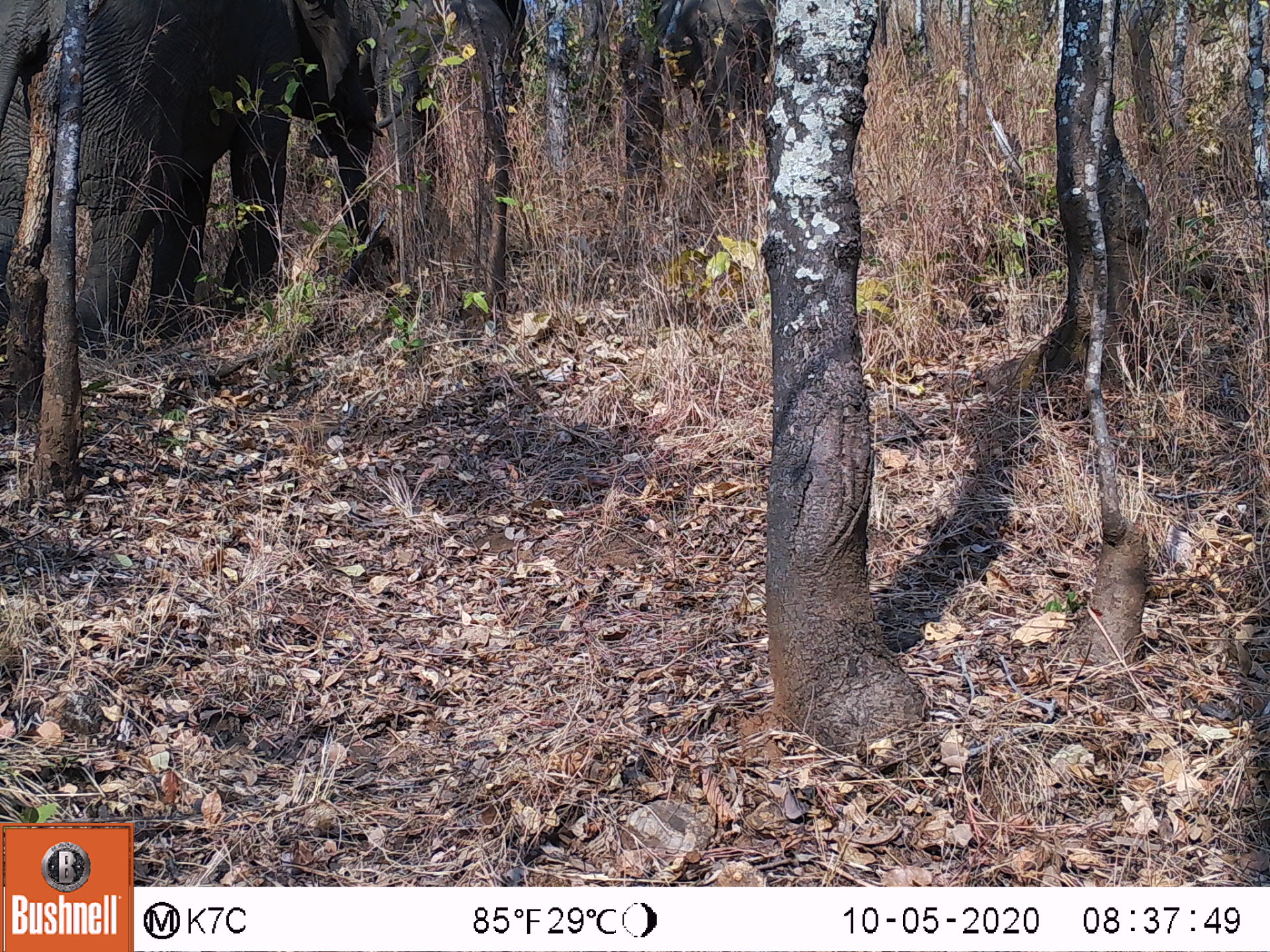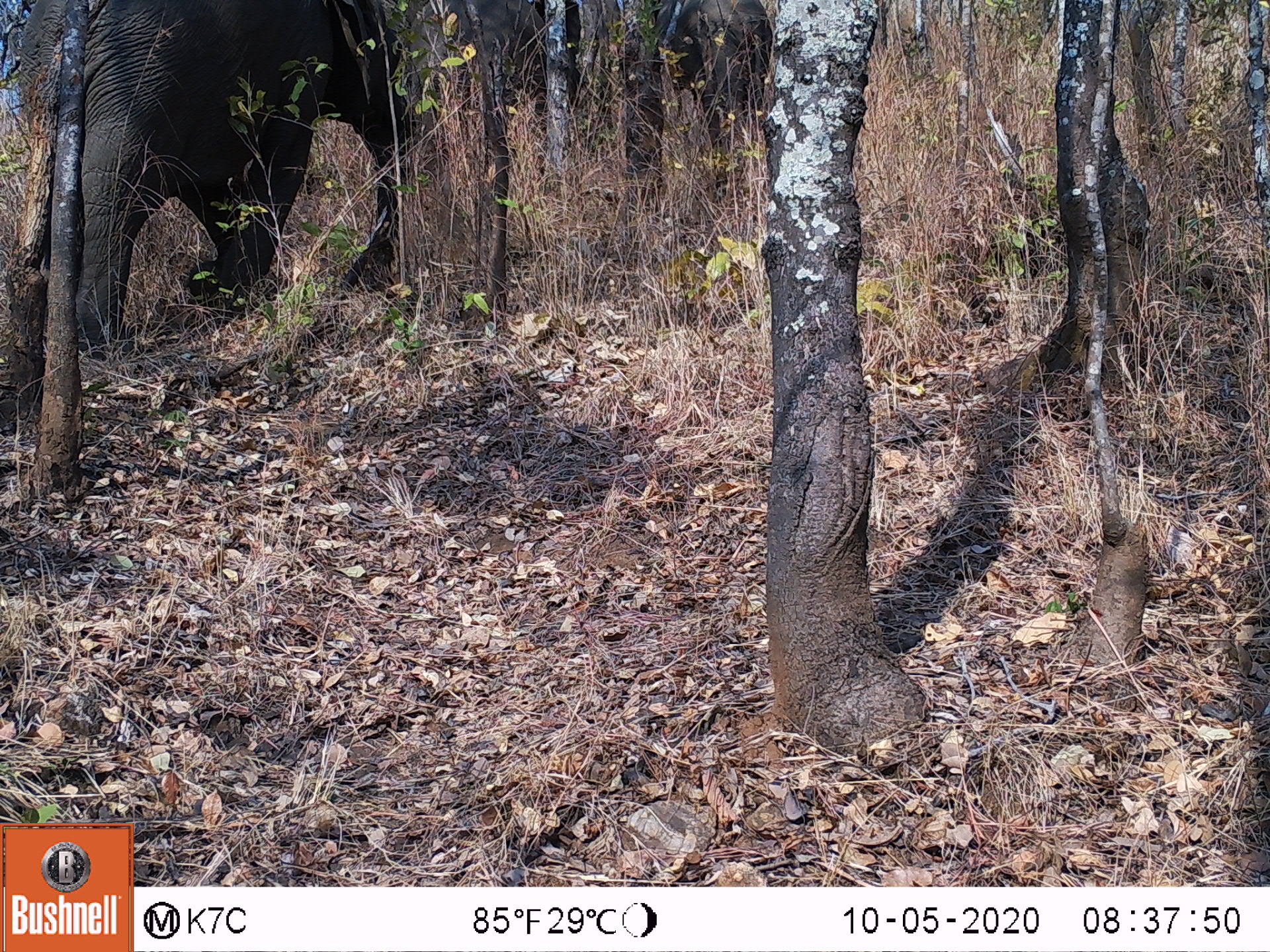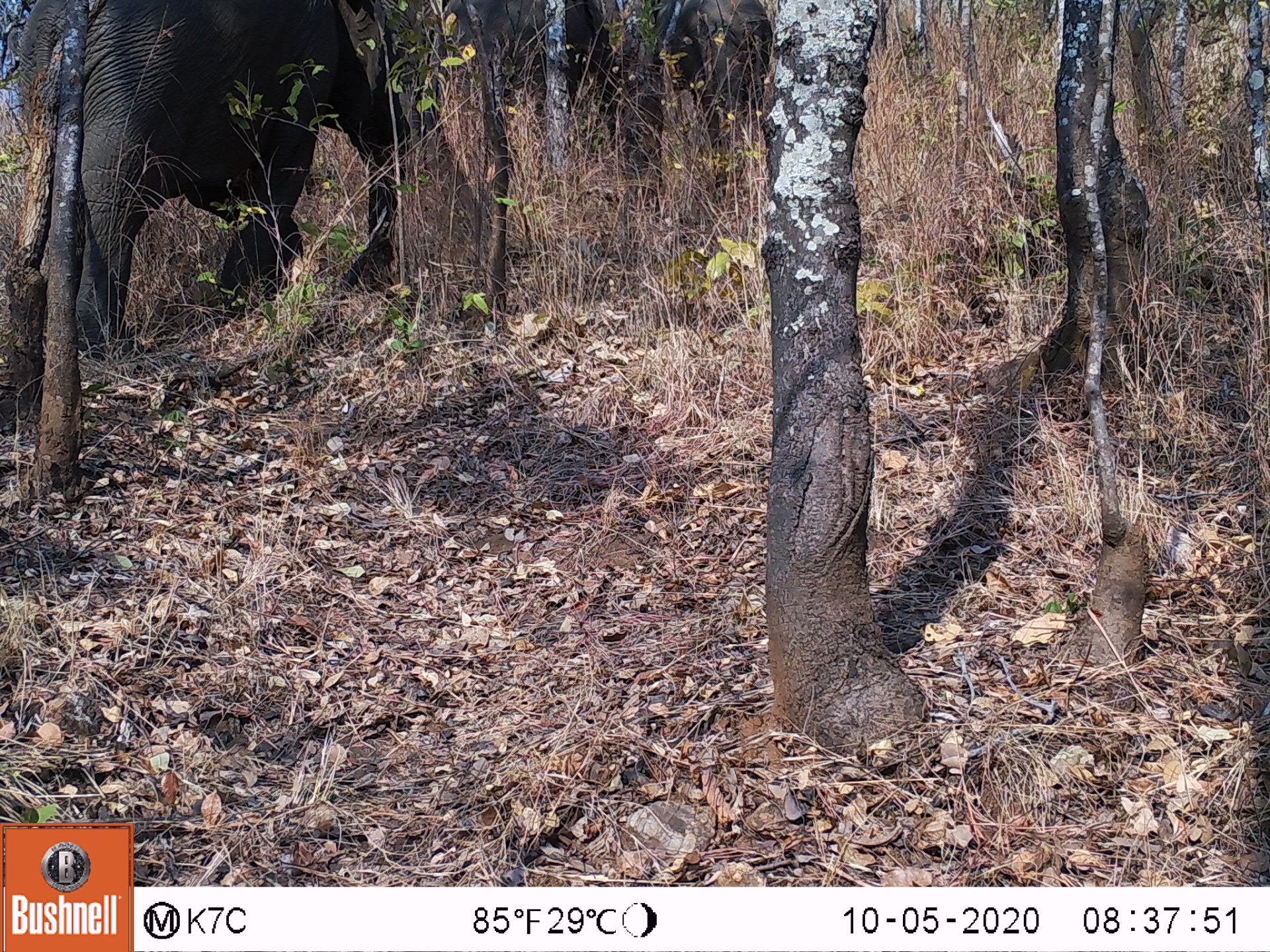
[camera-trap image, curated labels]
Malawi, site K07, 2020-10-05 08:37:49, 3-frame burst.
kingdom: Animalia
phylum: Chordata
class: Mammalia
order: Proboscidea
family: Elephantidae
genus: Loxodonta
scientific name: Loxodonta africana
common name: african savanna elephant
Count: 3.